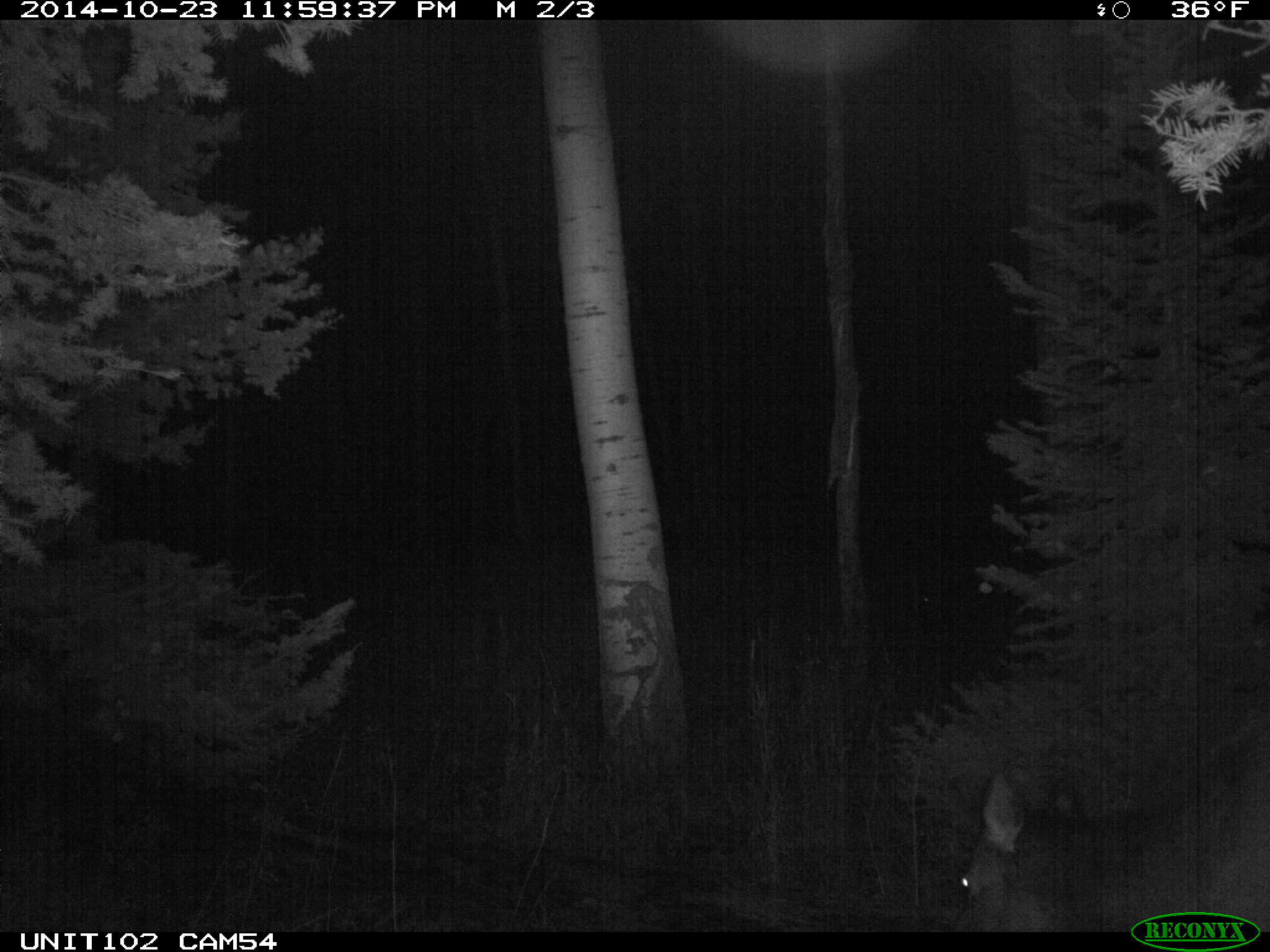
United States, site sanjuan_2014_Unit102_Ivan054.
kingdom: Animalia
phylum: Chordata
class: Mammalia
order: Artiodactyla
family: Cervidae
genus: Cervus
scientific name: Cervus elaphus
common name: red deer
Cervus elaphus (red deer).